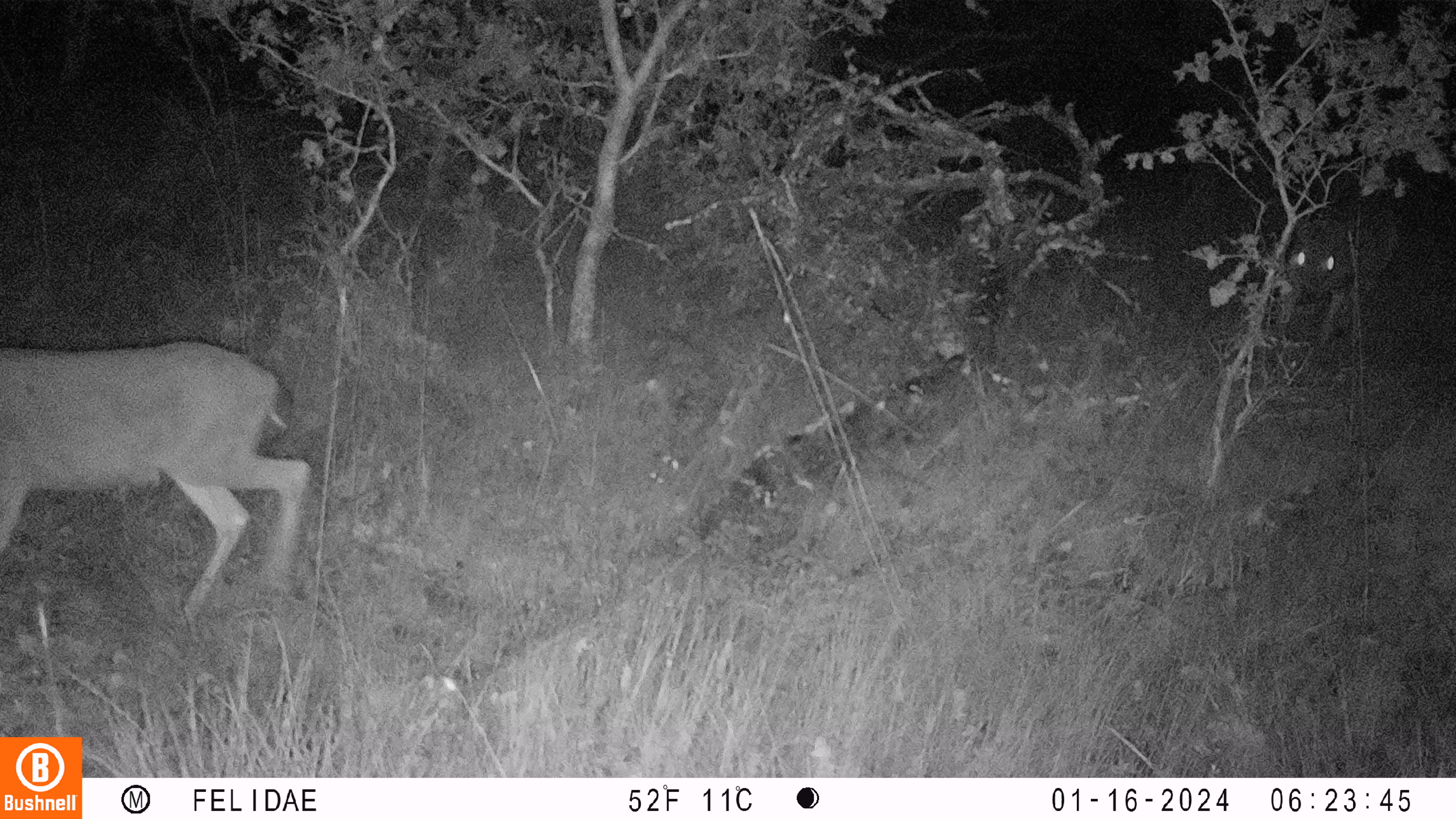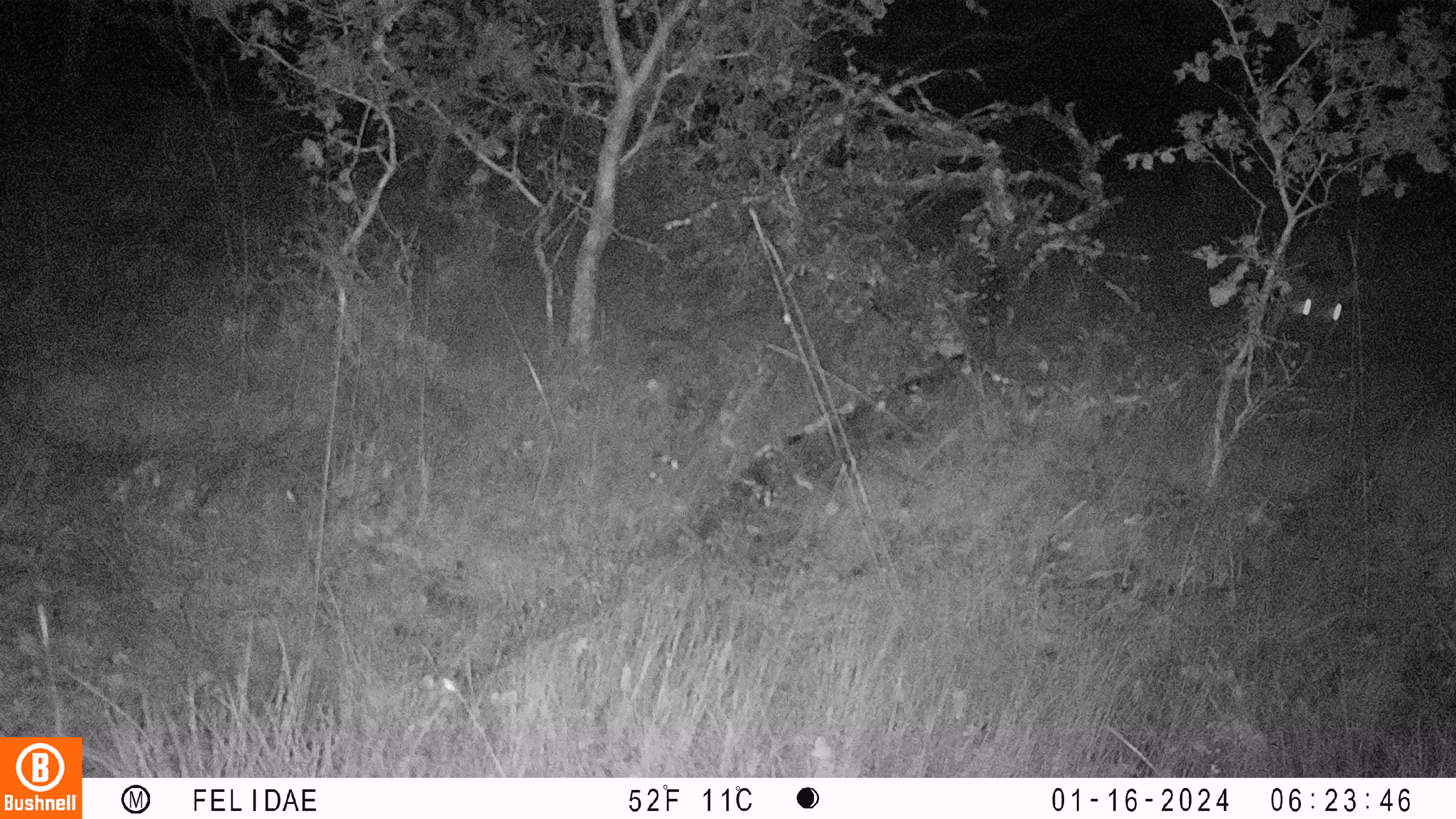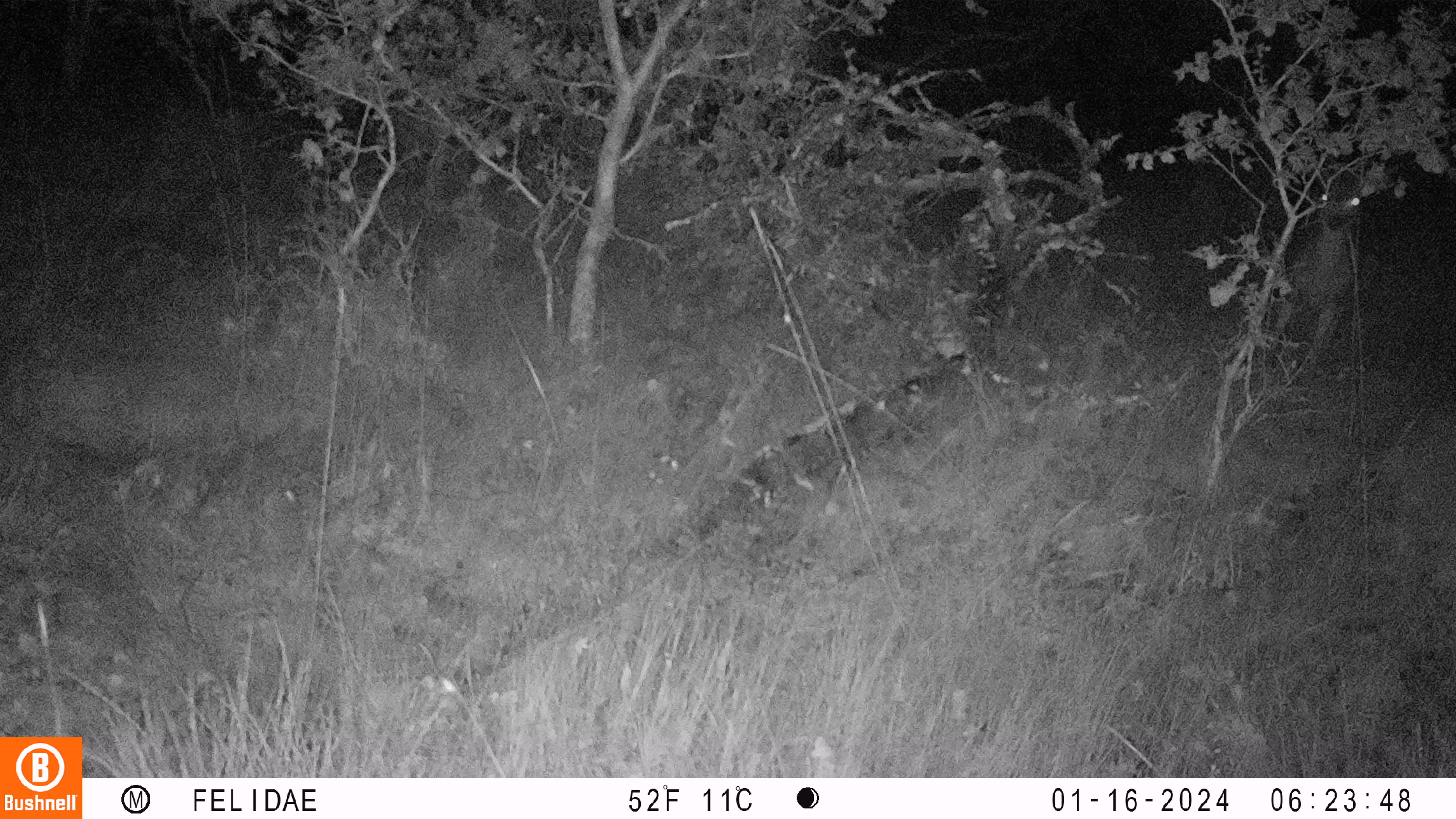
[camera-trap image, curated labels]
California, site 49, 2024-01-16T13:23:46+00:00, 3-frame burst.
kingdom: Animalia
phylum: Chordata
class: Mammalia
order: Artiodactyla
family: Cervidae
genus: Odocoileus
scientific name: Odocoileus hemionus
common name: mule deer